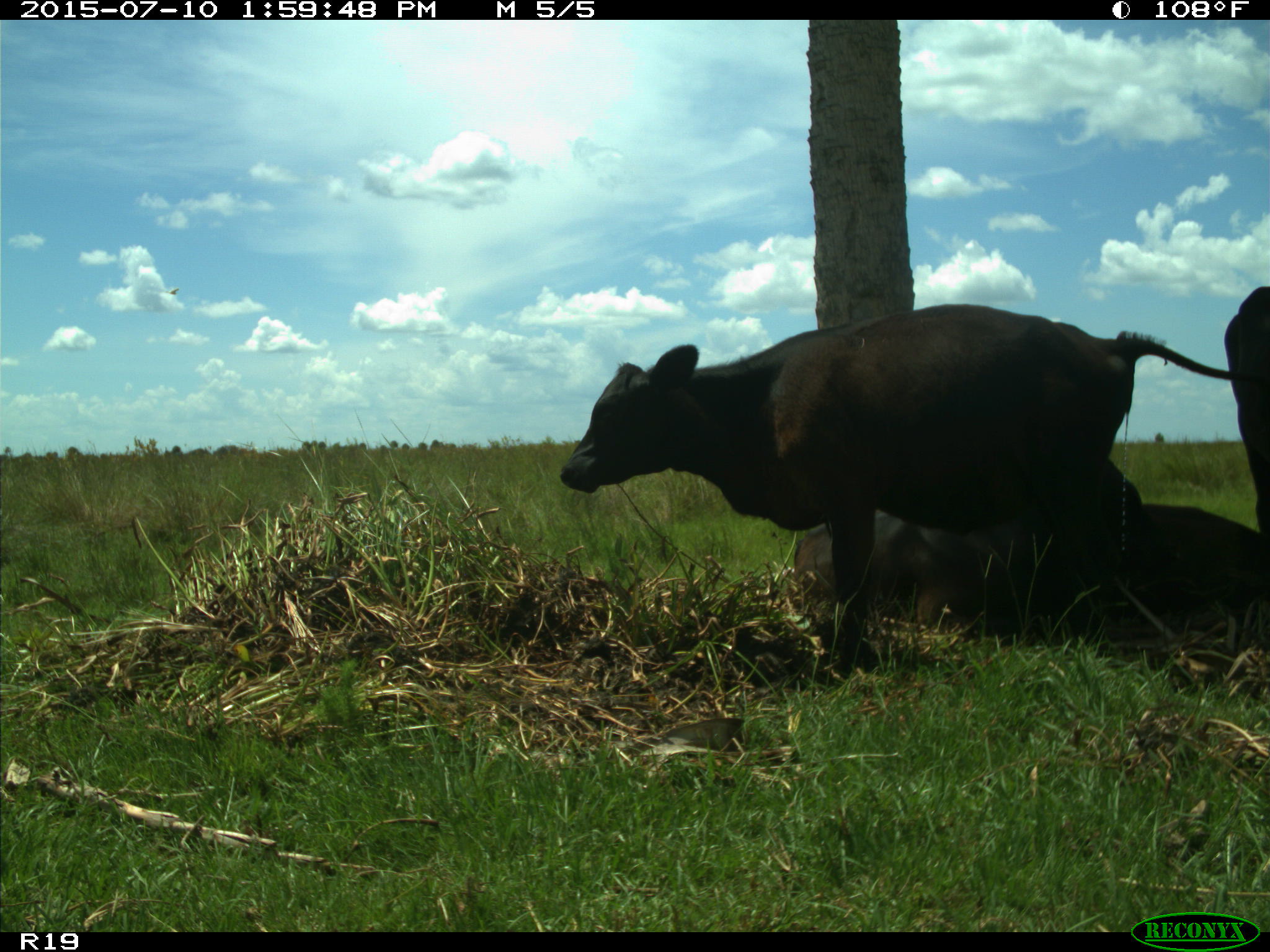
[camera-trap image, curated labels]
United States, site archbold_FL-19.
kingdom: Animalia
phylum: Chordata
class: Mammalia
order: Artiodactyla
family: Bovidae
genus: Bos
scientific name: Bos taurus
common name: domestic cow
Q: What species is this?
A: Bos taurus (domestic cow).